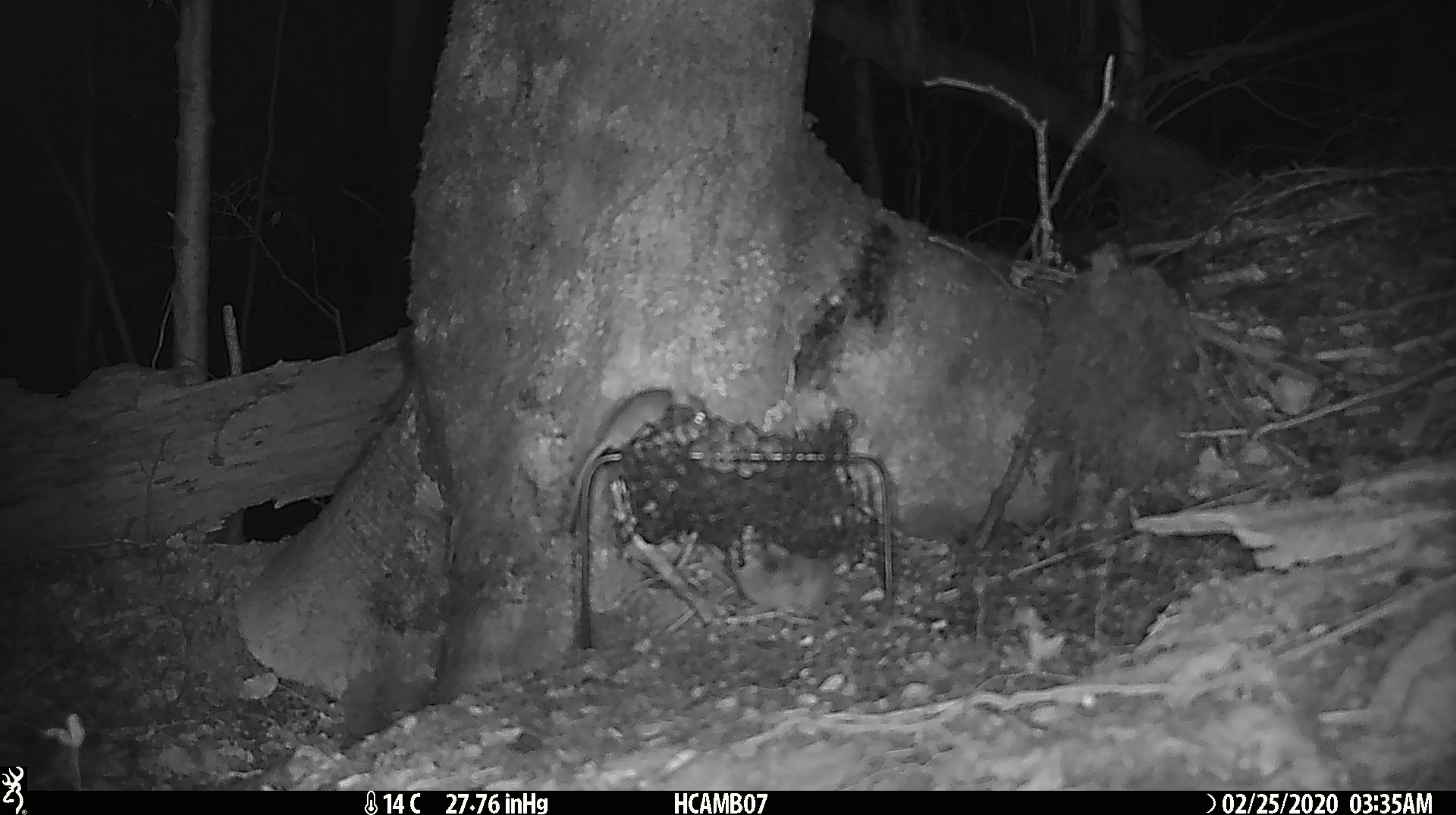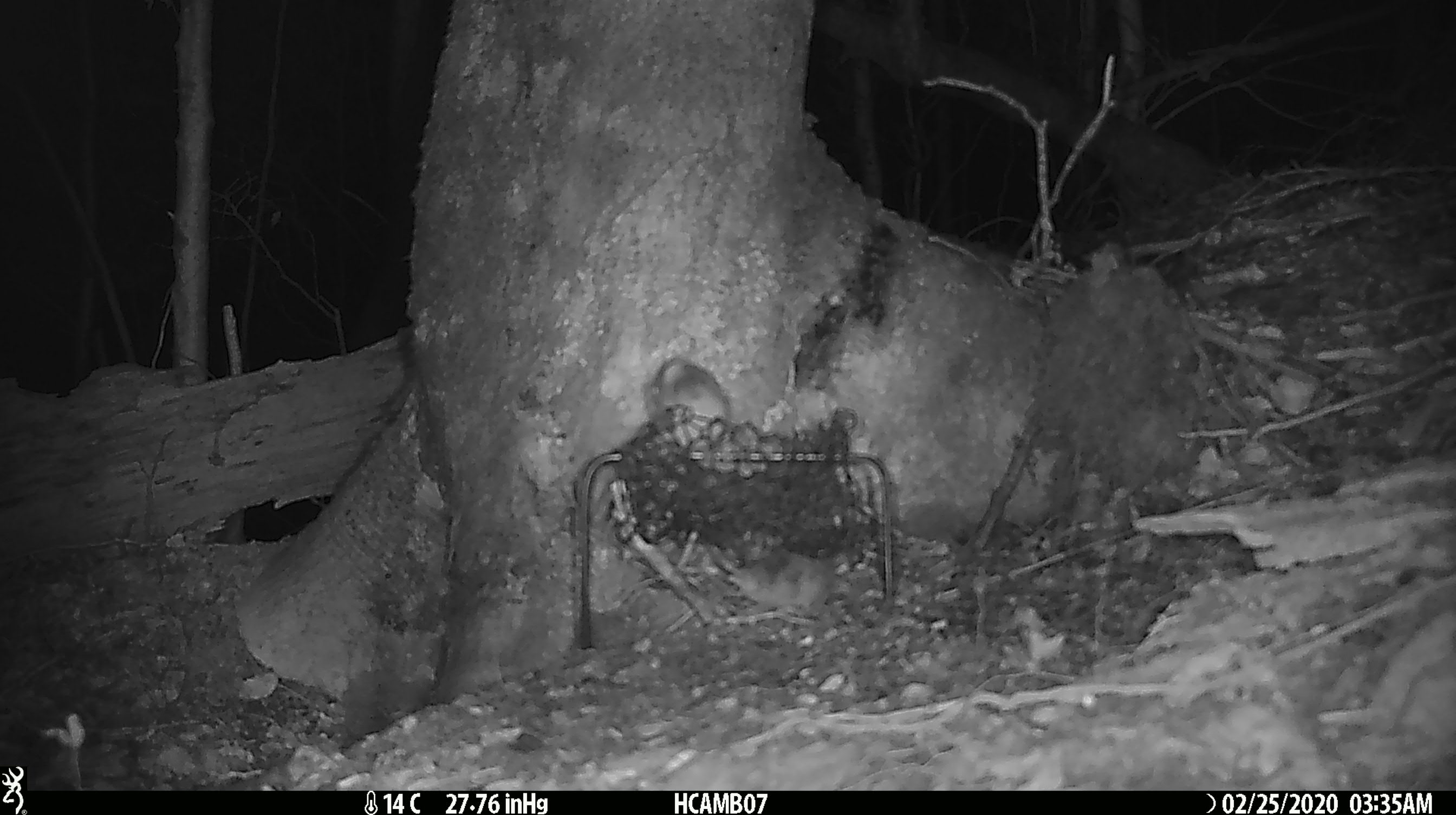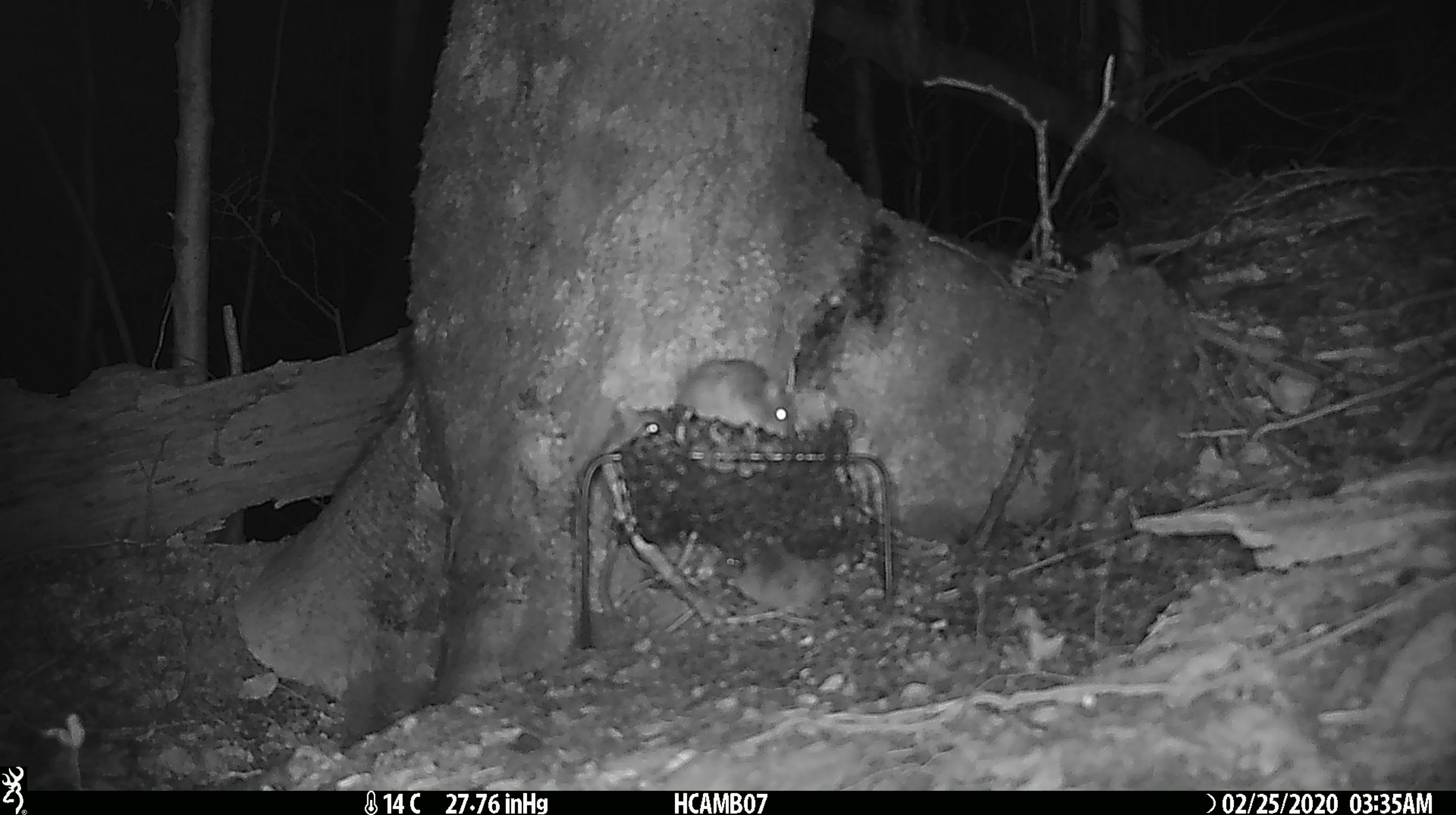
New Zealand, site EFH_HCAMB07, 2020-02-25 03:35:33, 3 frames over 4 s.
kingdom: Animalia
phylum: Chordata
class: Mammalia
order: Rodentia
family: Muridae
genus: Mus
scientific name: Mus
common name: mouse